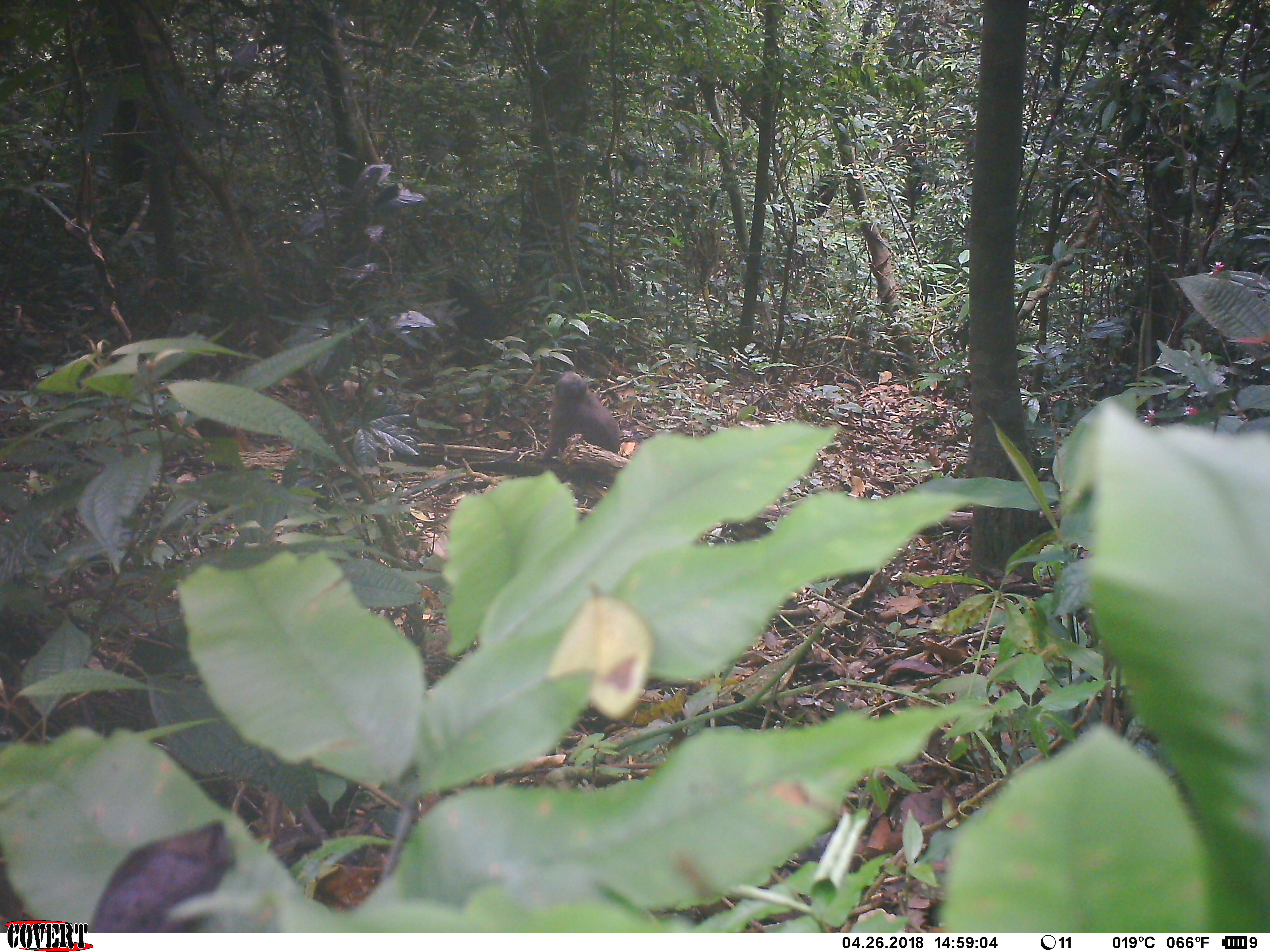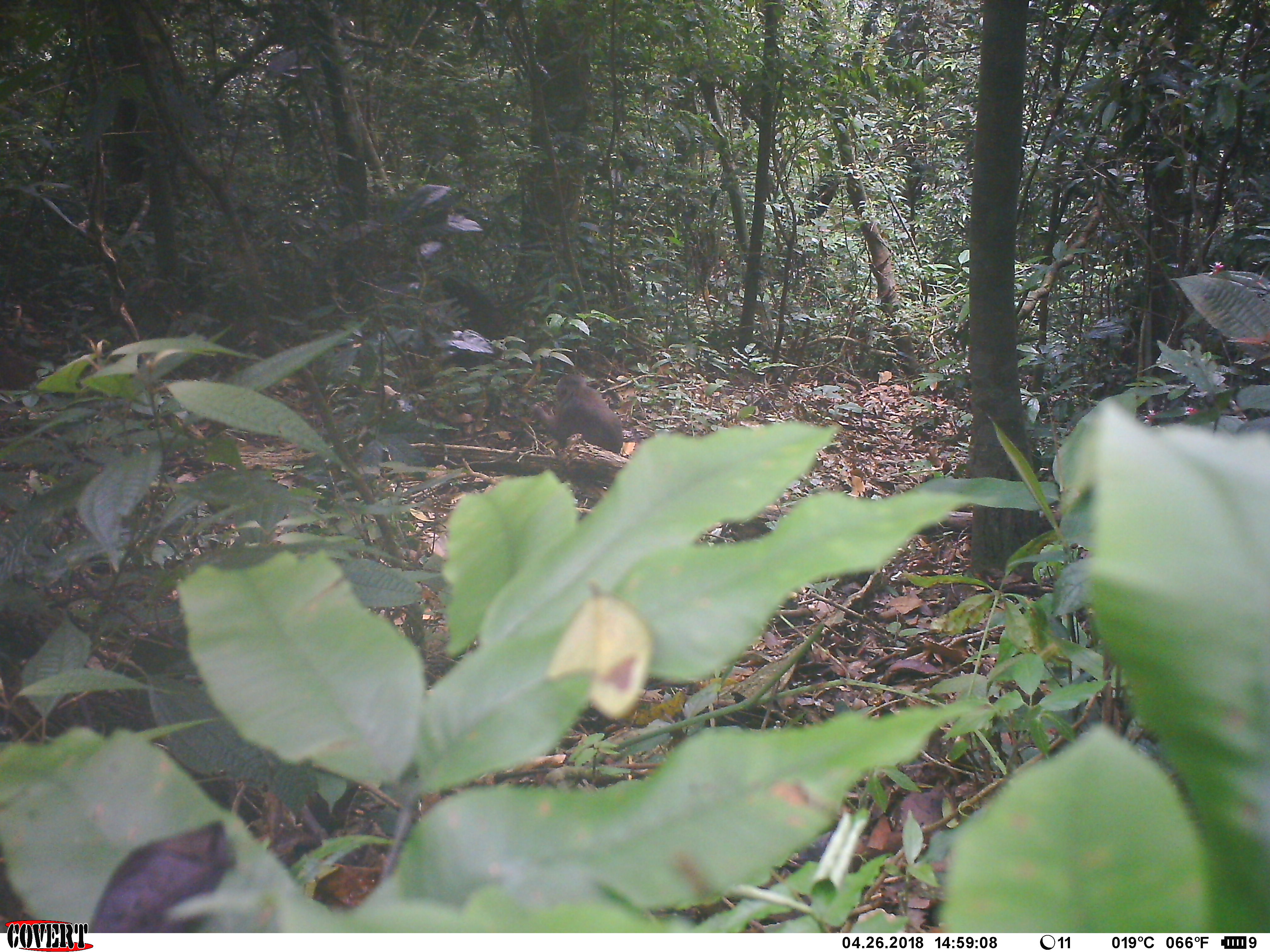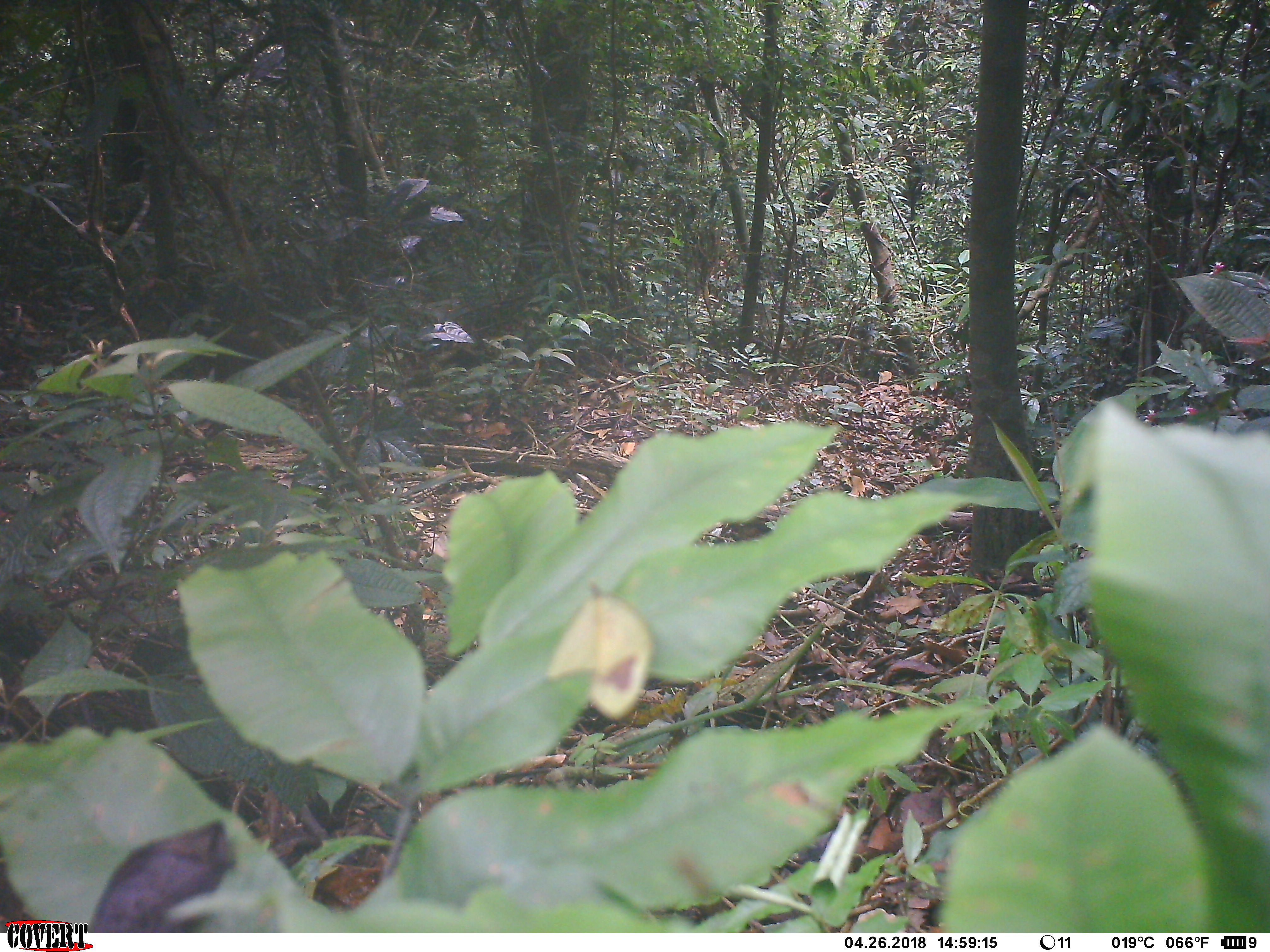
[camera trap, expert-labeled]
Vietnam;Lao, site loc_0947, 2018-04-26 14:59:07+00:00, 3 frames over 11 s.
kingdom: Animalia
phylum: Chordata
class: Mammalia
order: Primates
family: Cercopithecidae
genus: Macaca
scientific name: Macaca arctoides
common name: stump-tailed macaque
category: stump tailed macaque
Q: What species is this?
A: Stump tailed macaque (stump-tailed macaque) (Macaca arctoides).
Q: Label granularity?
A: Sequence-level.